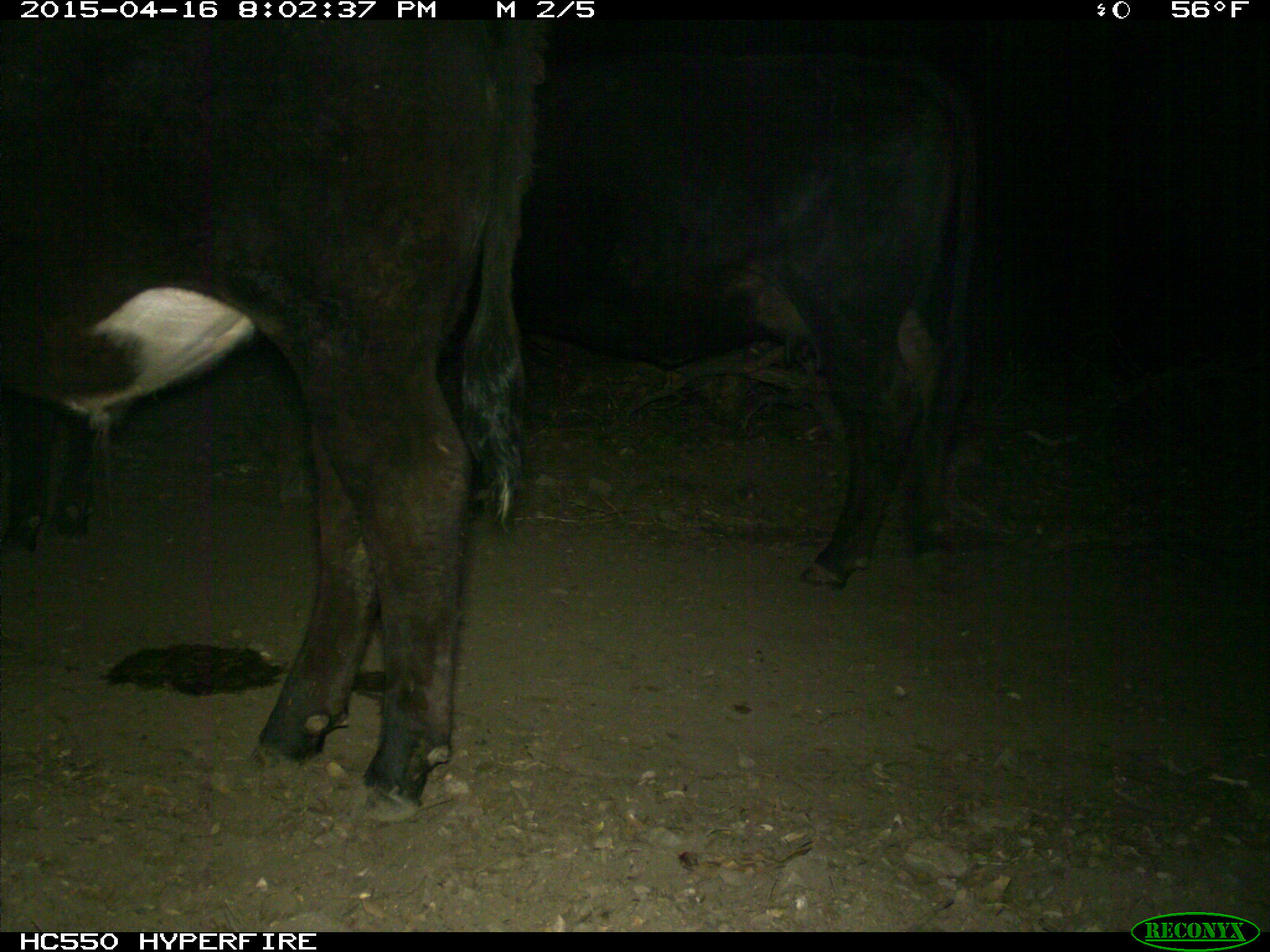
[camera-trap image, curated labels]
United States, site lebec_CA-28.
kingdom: Animalia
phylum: Chordata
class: Mammalia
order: Artiodactyla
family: Bovidae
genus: Bos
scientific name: Bos taurus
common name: domestic cow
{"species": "Bos taurus (domestic cow)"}